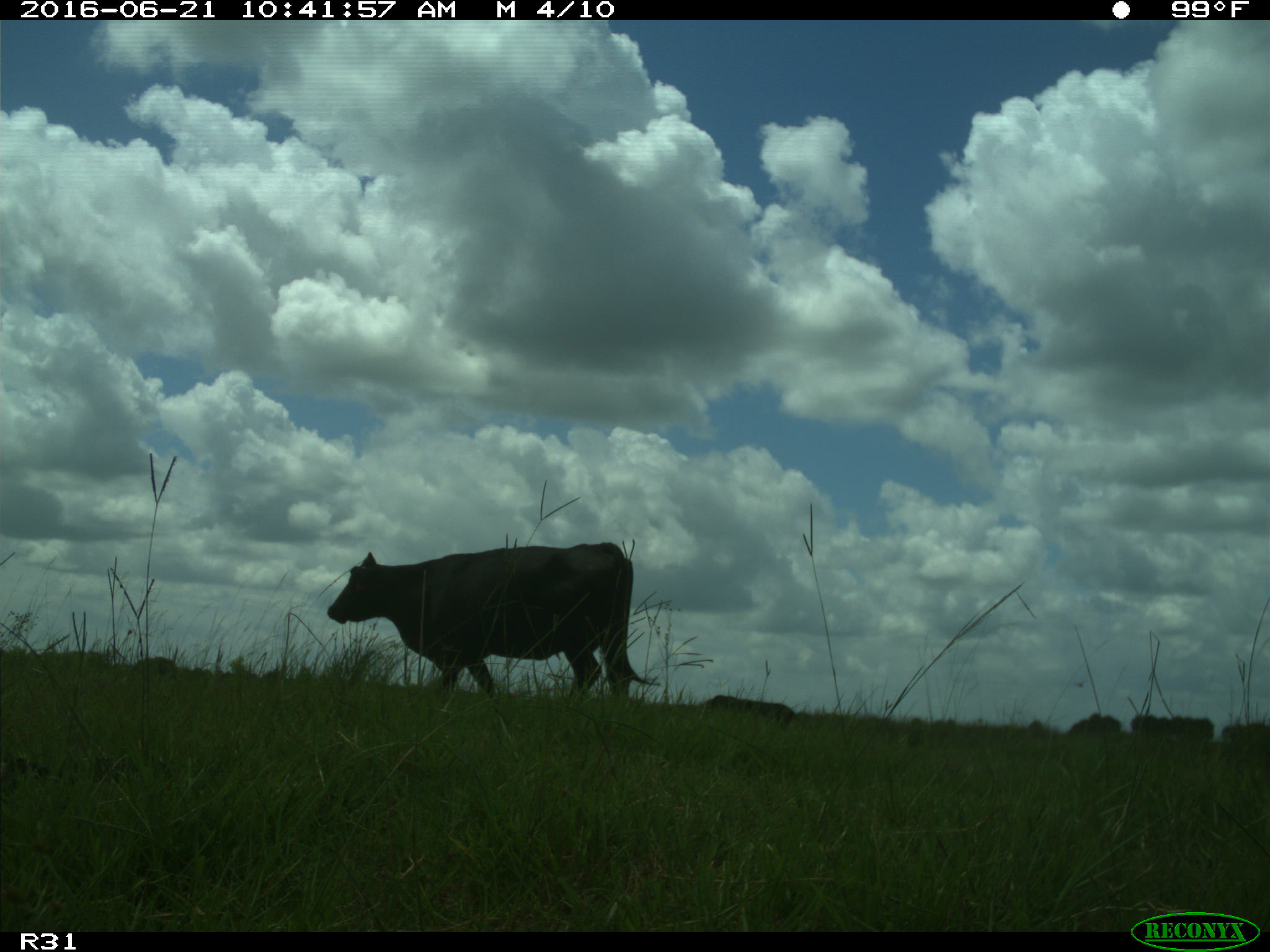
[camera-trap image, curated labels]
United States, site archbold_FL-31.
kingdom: Animalia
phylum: Chordata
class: Mammalia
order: Artiodactyla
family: Bovidae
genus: Bos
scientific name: Bos taurus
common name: domestic cow